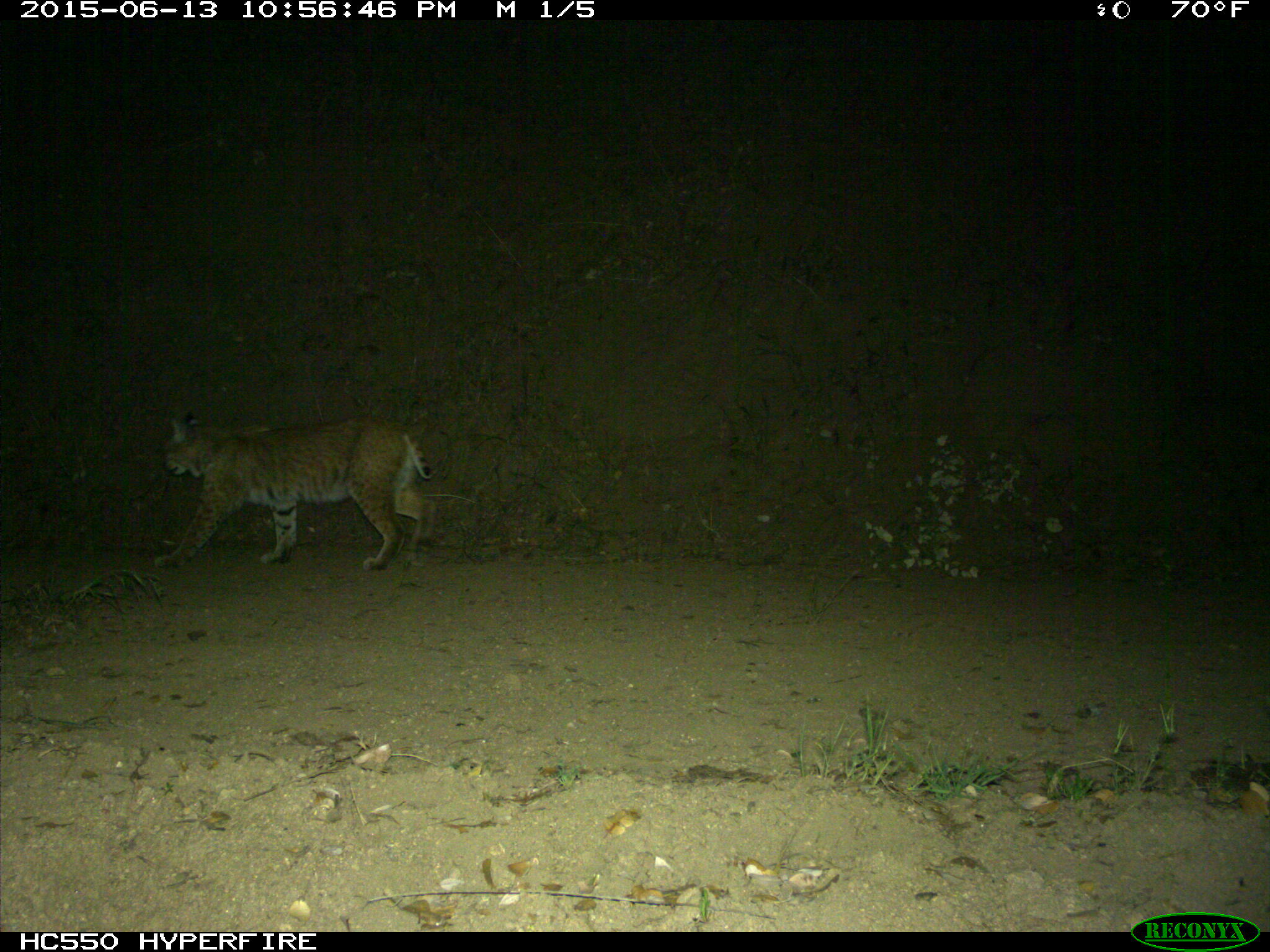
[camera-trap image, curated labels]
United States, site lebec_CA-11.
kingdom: Animalia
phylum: Chordata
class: Mammalia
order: Carnivora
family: Felidae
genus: Lynx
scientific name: Lynx rufus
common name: bobcat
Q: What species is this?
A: Lynx rufus (bobcat).